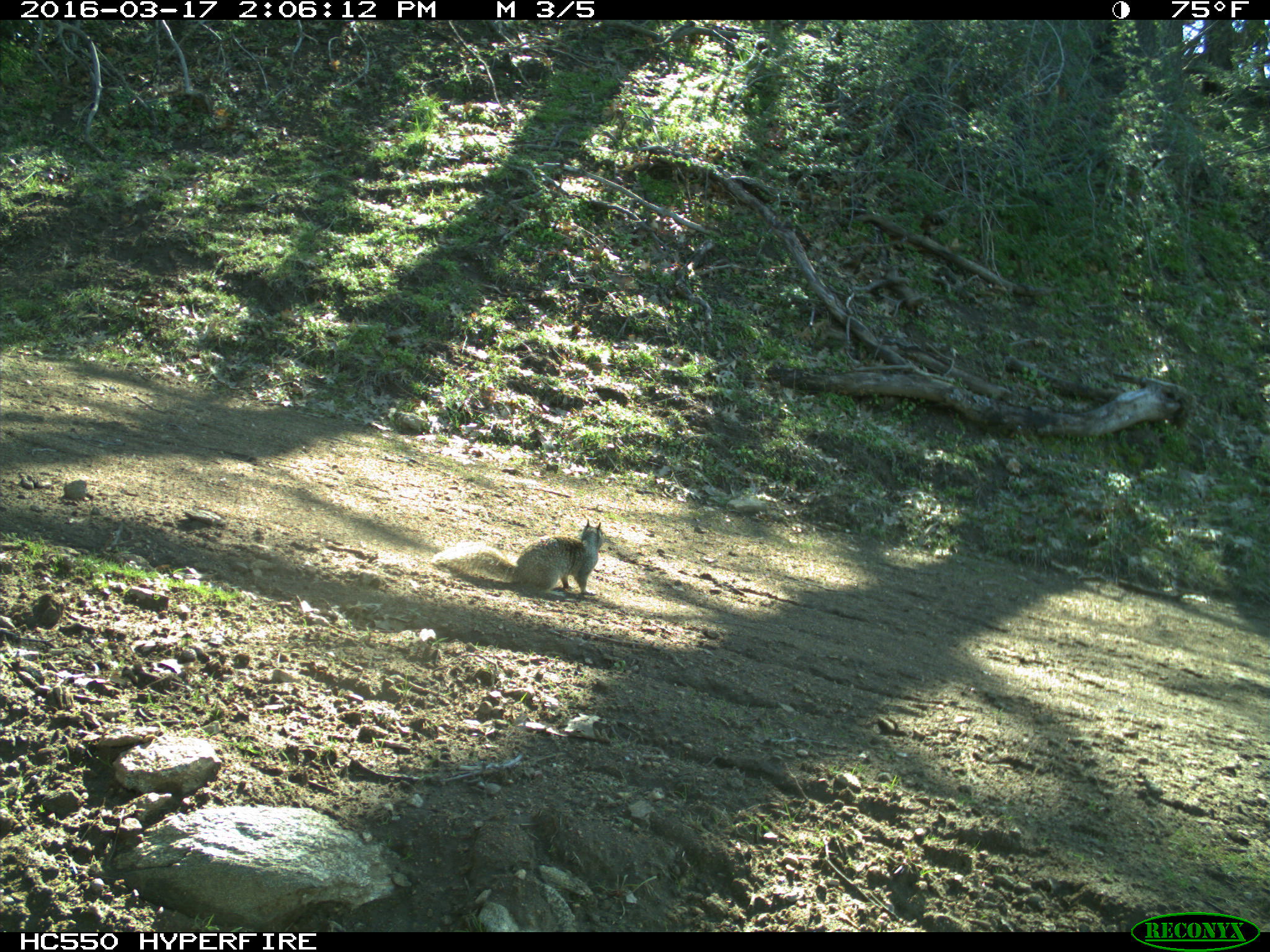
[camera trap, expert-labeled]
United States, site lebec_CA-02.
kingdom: Animalia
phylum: Chordata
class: Mammalia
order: Rodentia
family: Sciuridae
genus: Otospermophilus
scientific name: Otospermophilus beecheyi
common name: california ground squirrel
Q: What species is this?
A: Otospermophilus beecheyi (california ground squirrel).